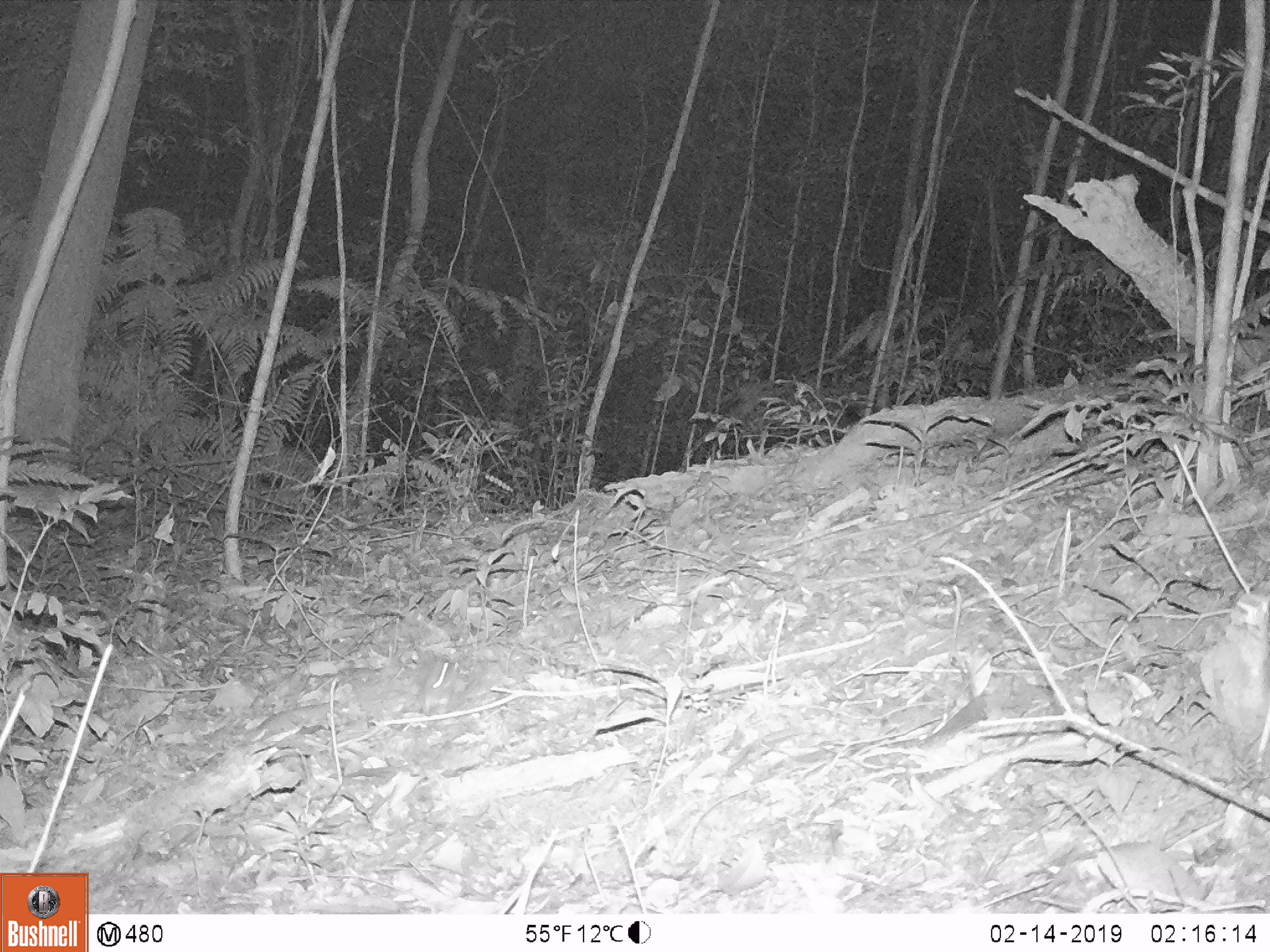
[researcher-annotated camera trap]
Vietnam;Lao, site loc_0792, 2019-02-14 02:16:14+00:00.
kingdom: Animalia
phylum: Chordata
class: Mammalia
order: Rodentia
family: Muridae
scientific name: Muridae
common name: old-world mice and rats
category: unidentified murid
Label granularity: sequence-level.